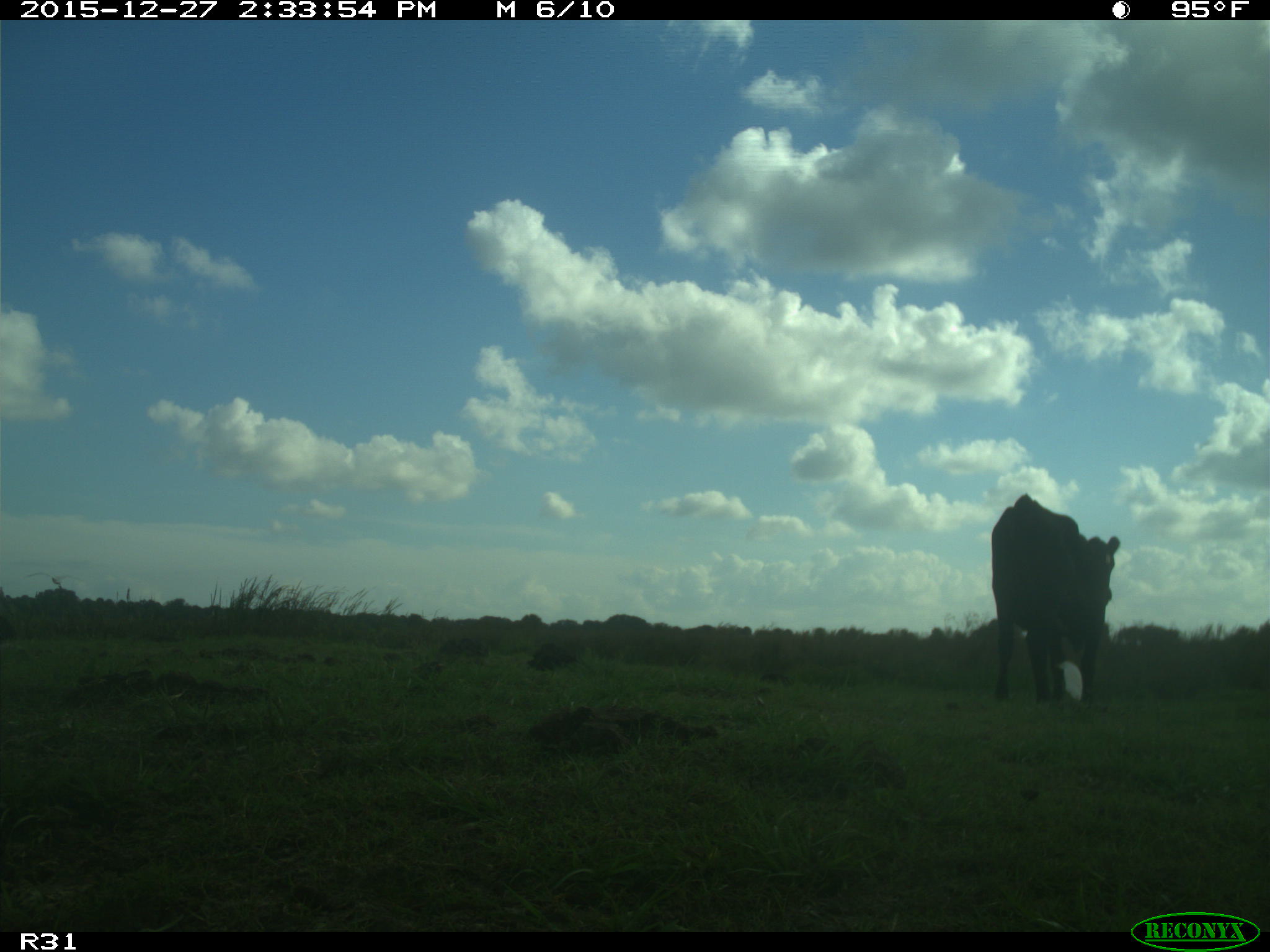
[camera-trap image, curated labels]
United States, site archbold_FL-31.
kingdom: Animalia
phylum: Chordata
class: Mammalia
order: Artiodactyla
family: Bovidae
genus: Bos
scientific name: Bos taurus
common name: domestic cow